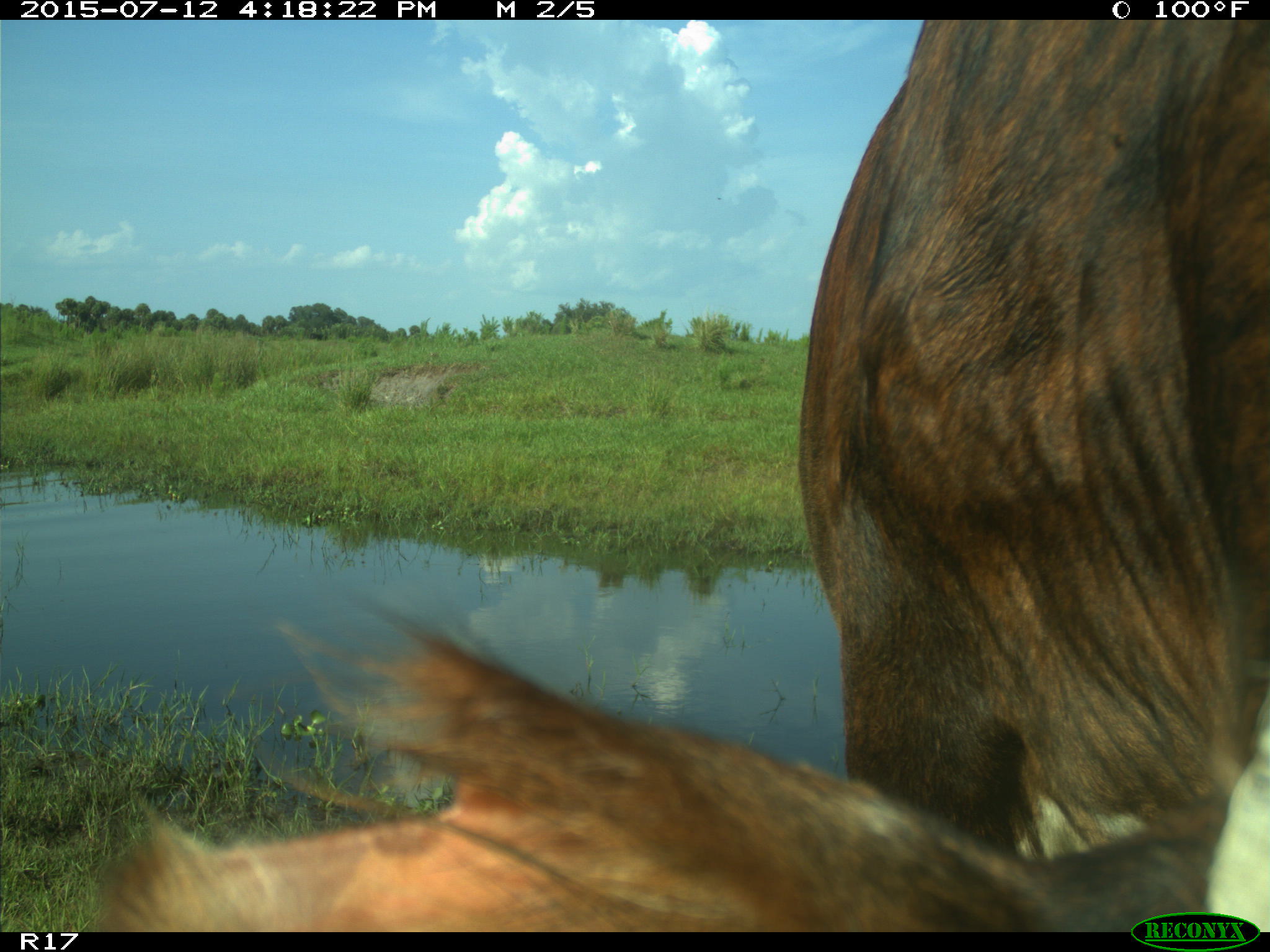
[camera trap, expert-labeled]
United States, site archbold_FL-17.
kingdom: Animalia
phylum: Chordata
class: Mammalia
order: Artiodactyla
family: Bovidae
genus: Bos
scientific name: Bos taurus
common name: domestic cow